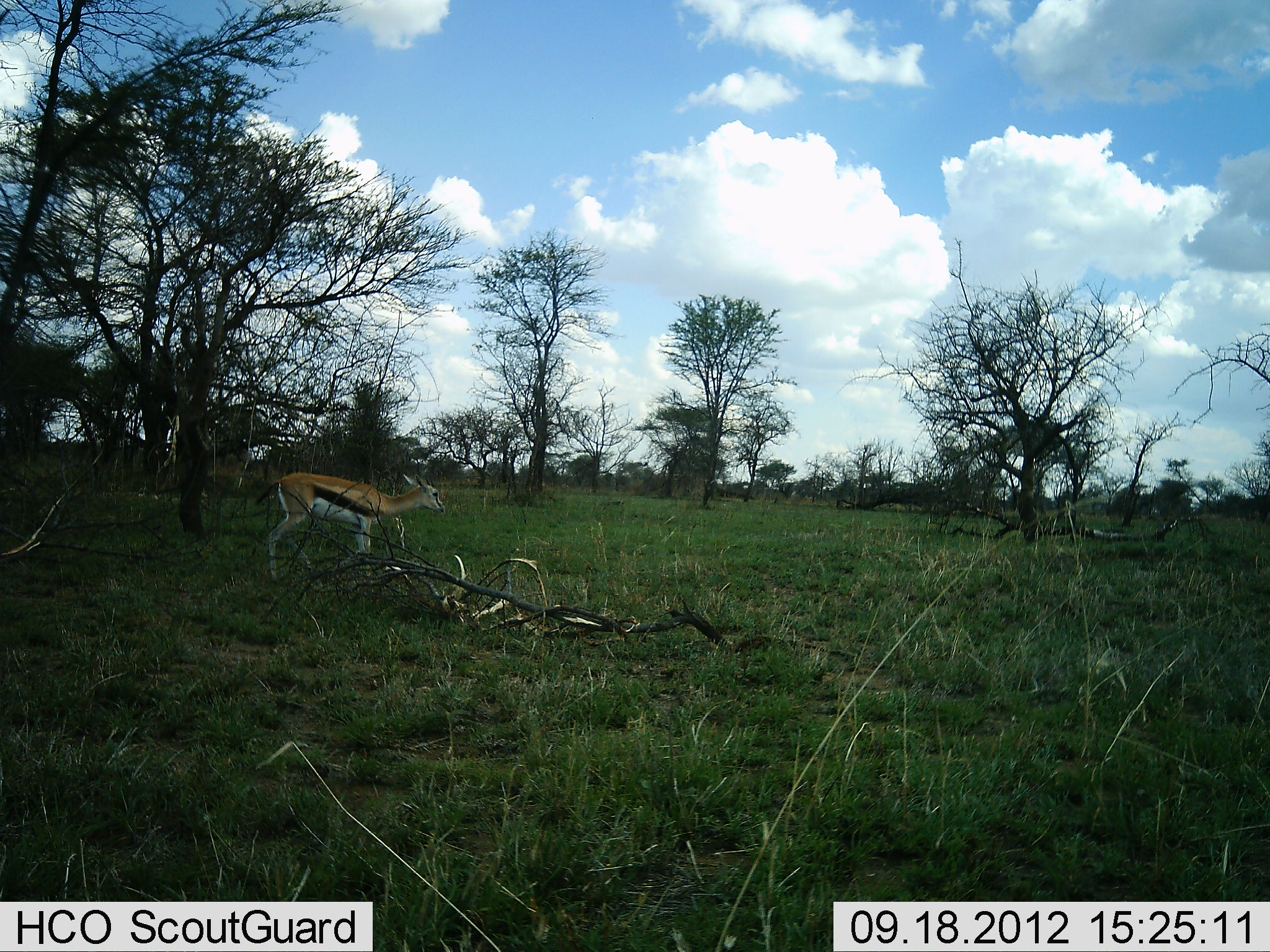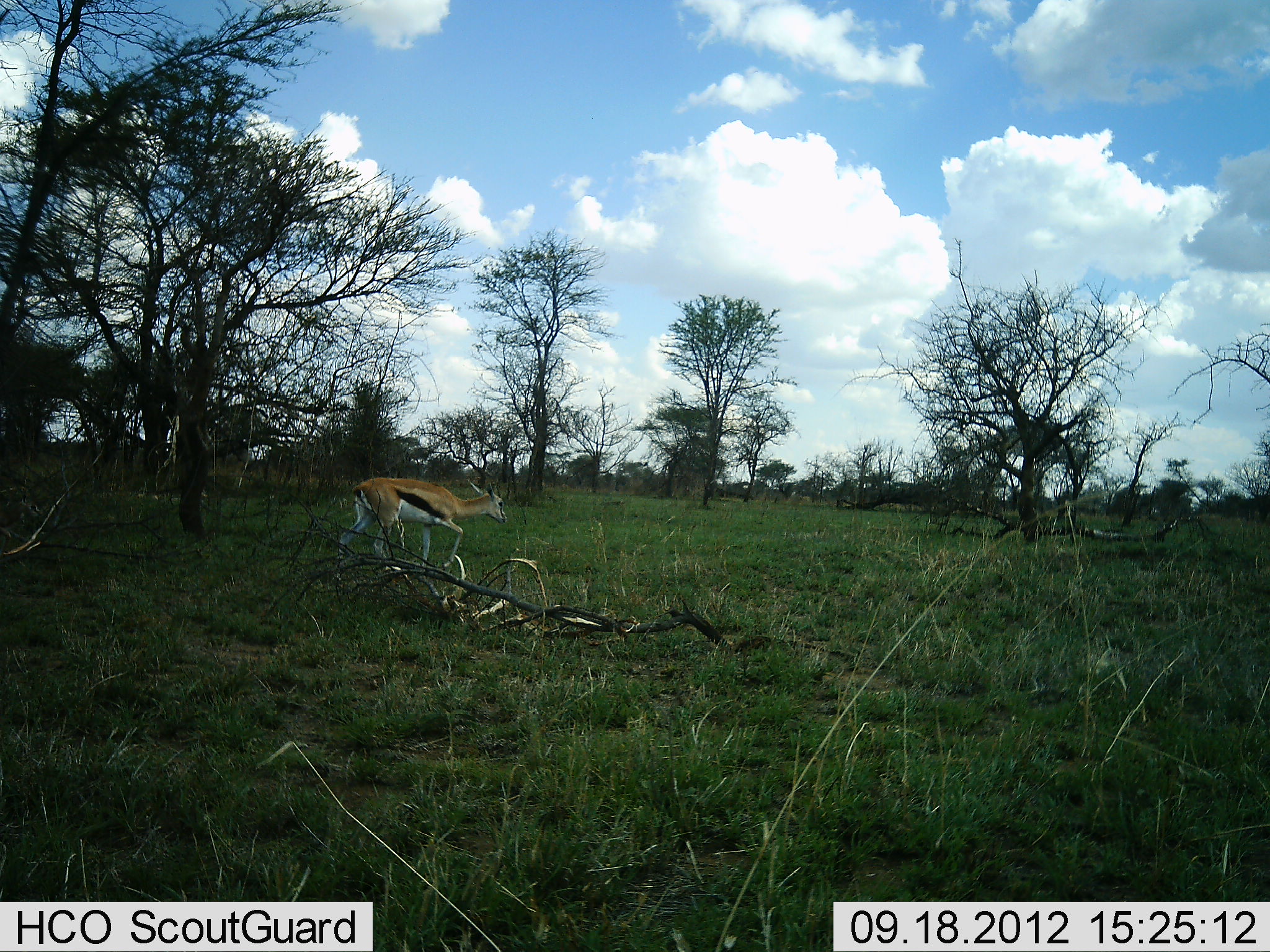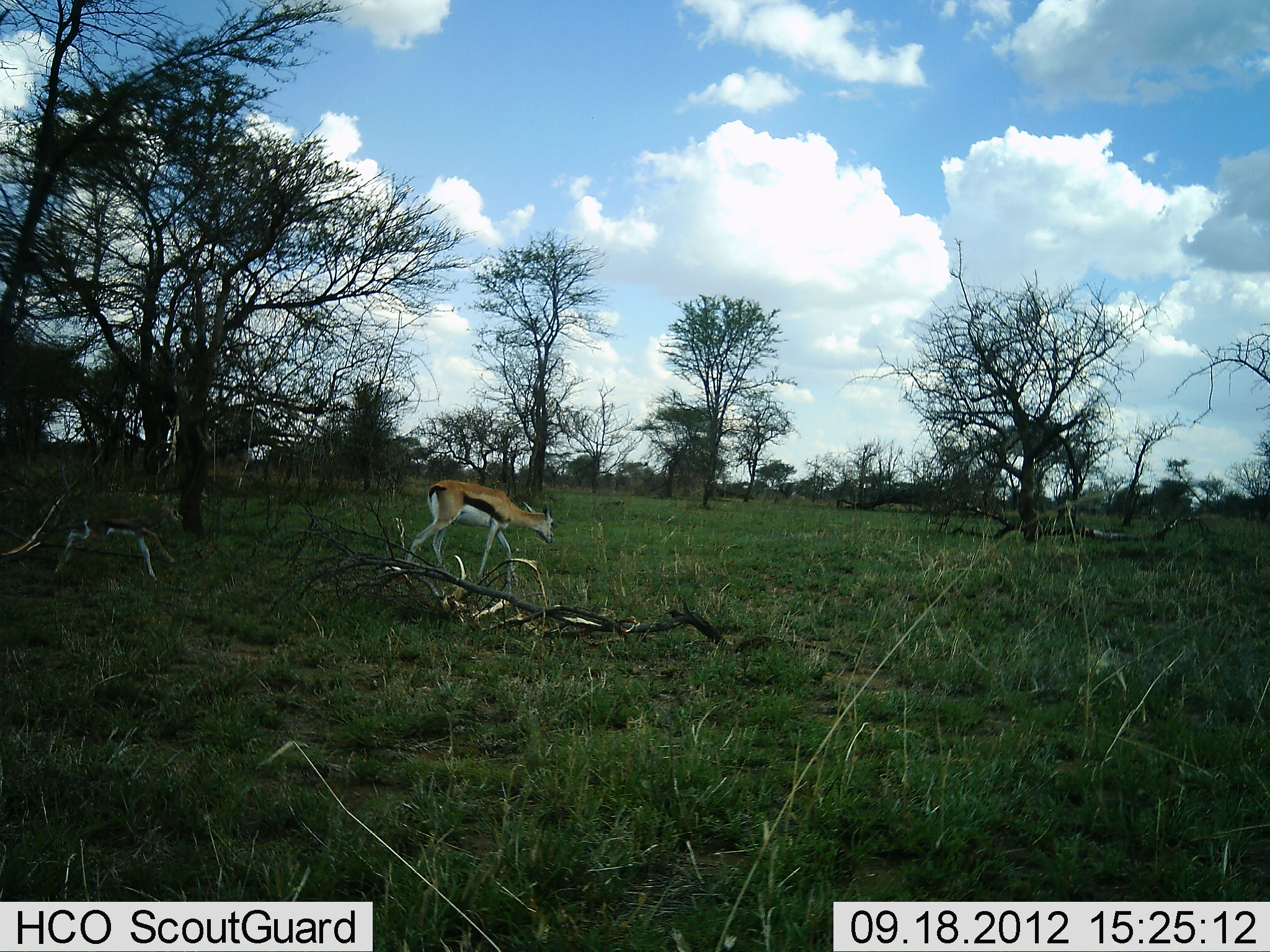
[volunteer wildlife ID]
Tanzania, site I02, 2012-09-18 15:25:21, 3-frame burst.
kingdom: Animalia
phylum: Chordata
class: Mammalia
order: Artiodactyla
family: Bovidae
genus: Eudorcas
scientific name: Eudorcas thomsonii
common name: thomson's gazelle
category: gazellethomsons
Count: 2.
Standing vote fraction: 0%.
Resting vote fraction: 0%.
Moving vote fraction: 100%.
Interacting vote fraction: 0%.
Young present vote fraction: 70%.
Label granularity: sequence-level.